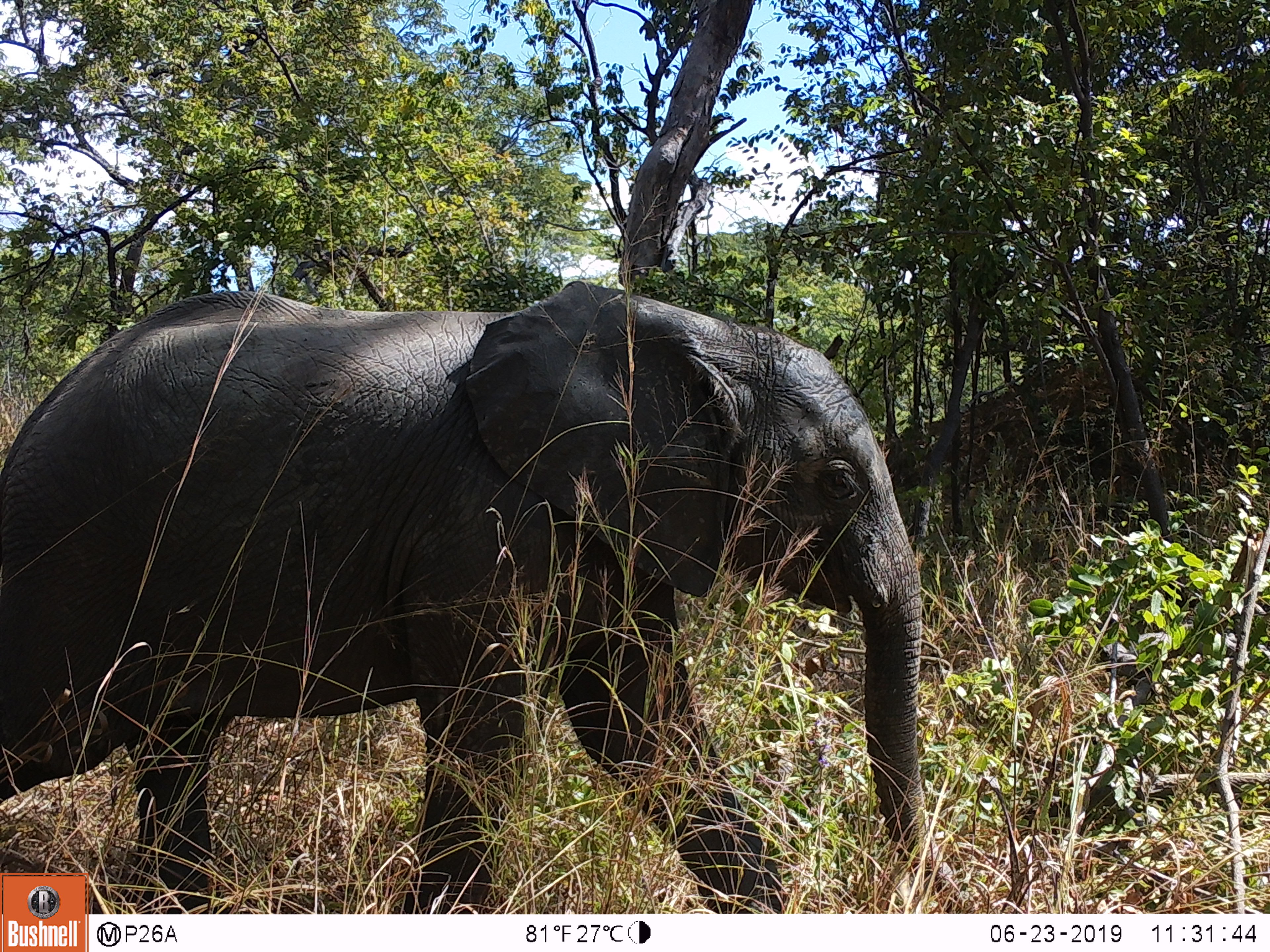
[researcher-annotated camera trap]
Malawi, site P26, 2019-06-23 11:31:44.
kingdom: Animalia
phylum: Chordata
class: Mammalia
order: Proboscidea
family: Elephantidae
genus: Loxodonta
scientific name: Loxodonta africana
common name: african savanna elephant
African savanna elephant (Loxodonta africana), count 1.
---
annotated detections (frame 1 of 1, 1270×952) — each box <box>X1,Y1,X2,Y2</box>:
african savanna elephant: <box>2,270,952,872</box>